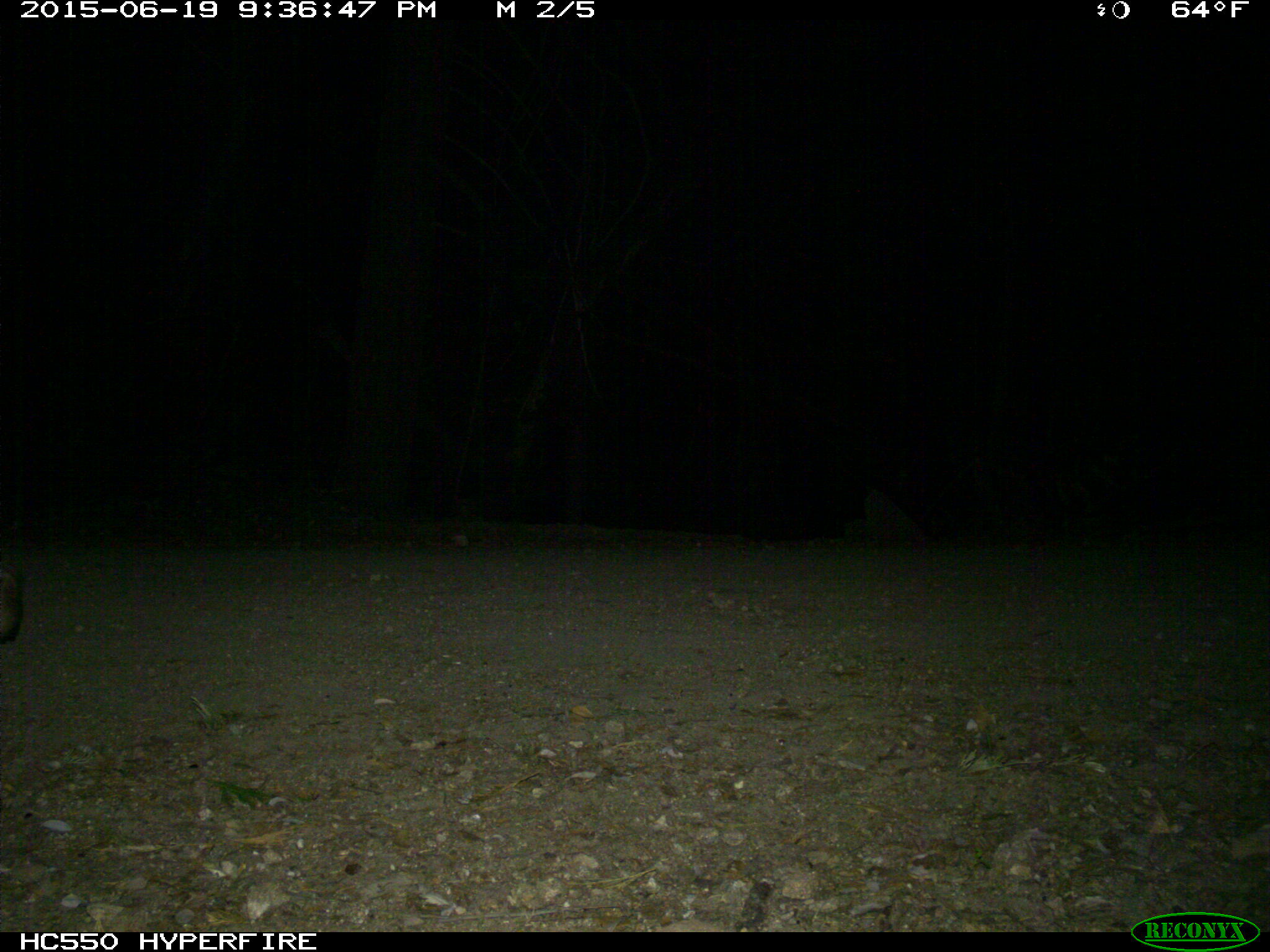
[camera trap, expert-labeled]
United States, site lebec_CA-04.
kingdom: Animalia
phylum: Chordata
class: Mammalia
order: Carnivora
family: Felidae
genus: Lynx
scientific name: Lynx rufus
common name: bobcat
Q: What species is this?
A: Lynx rufus (bobcat).